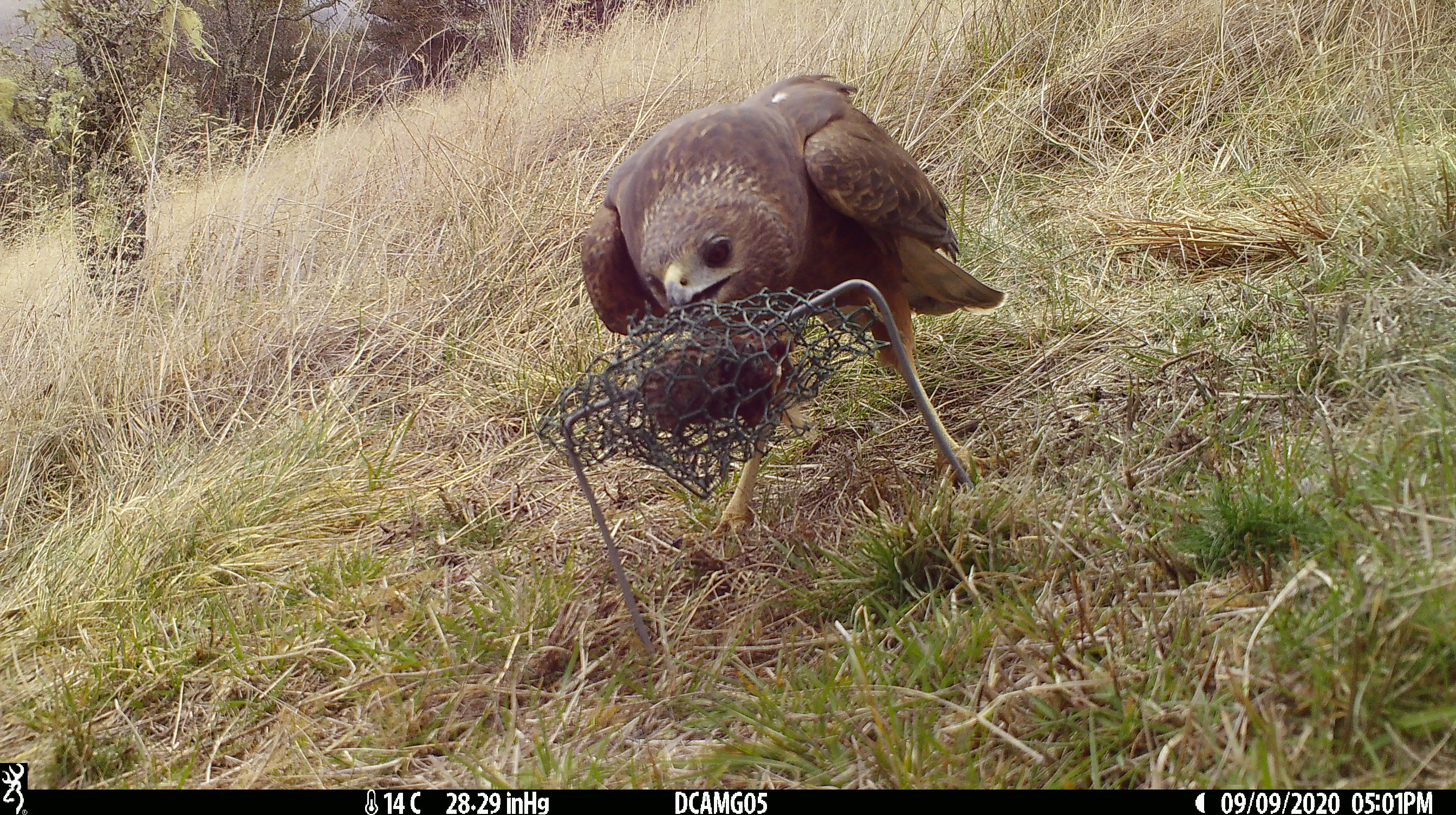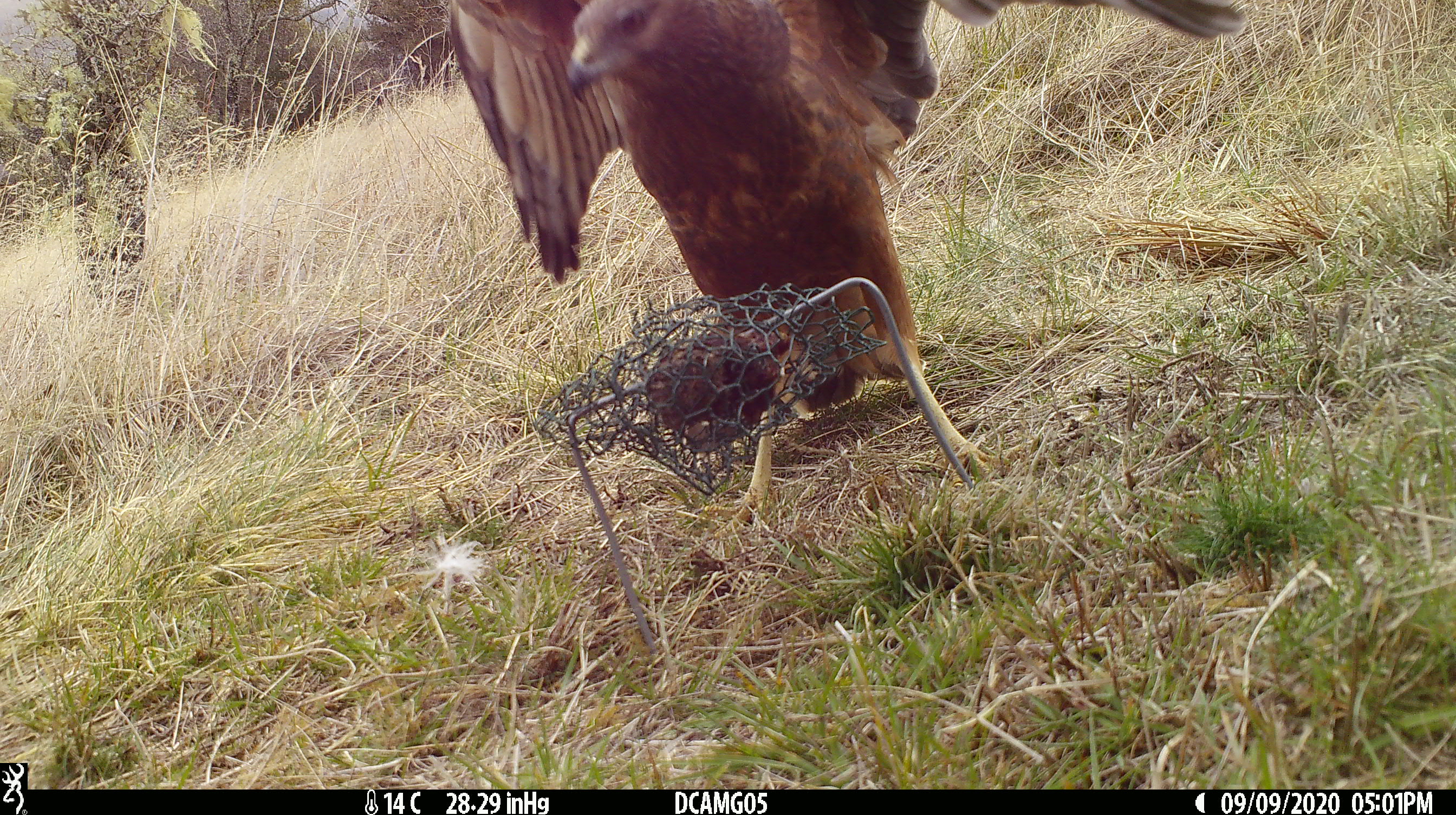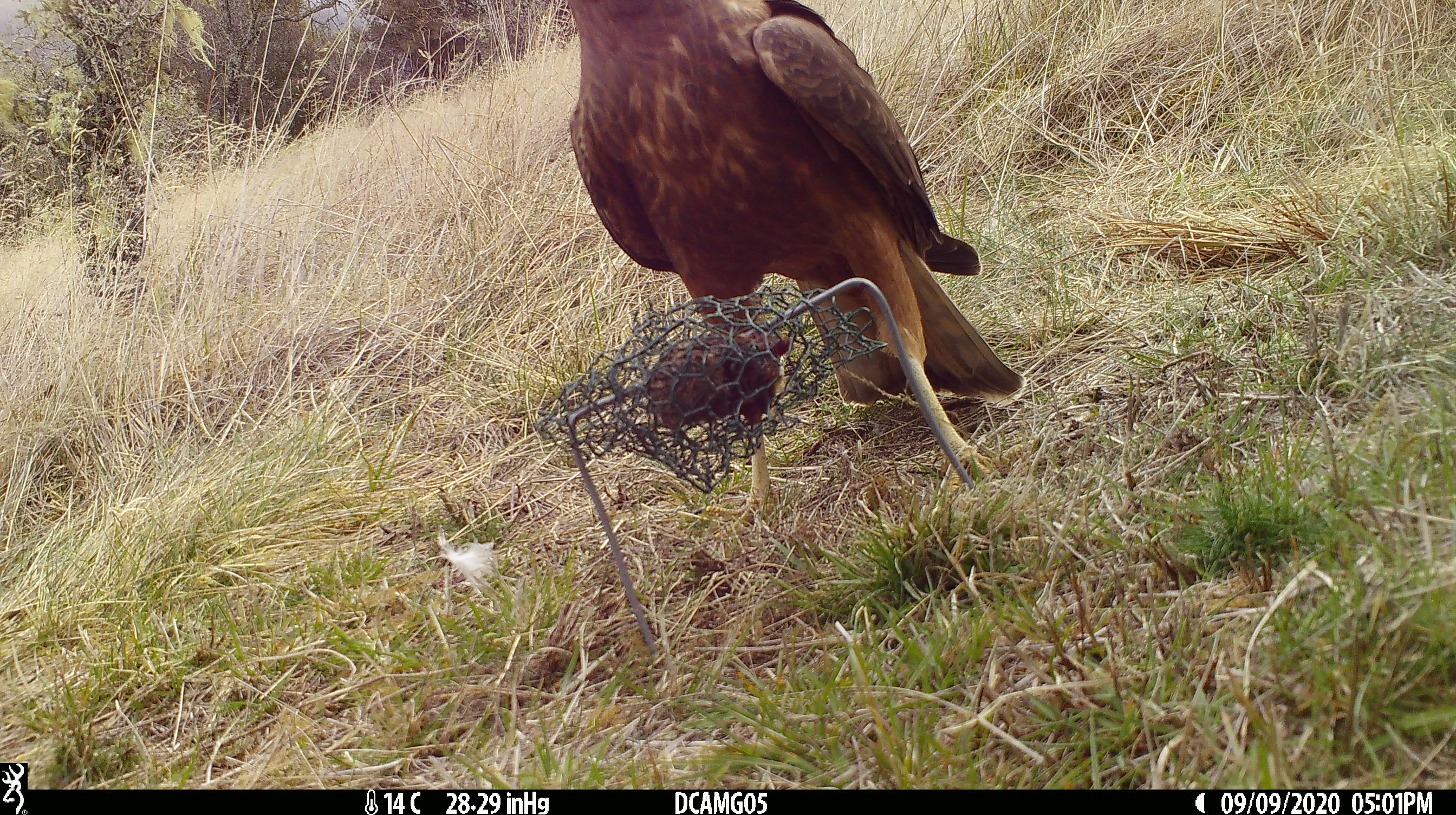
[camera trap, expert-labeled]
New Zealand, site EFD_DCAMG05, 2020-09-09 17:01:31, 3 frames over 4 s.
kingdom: Animalia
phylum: Chordata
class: Aves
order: Accipitriformes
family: Accipitridae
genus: Circus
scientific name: Circus approximans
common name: swamp harrier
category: harrier